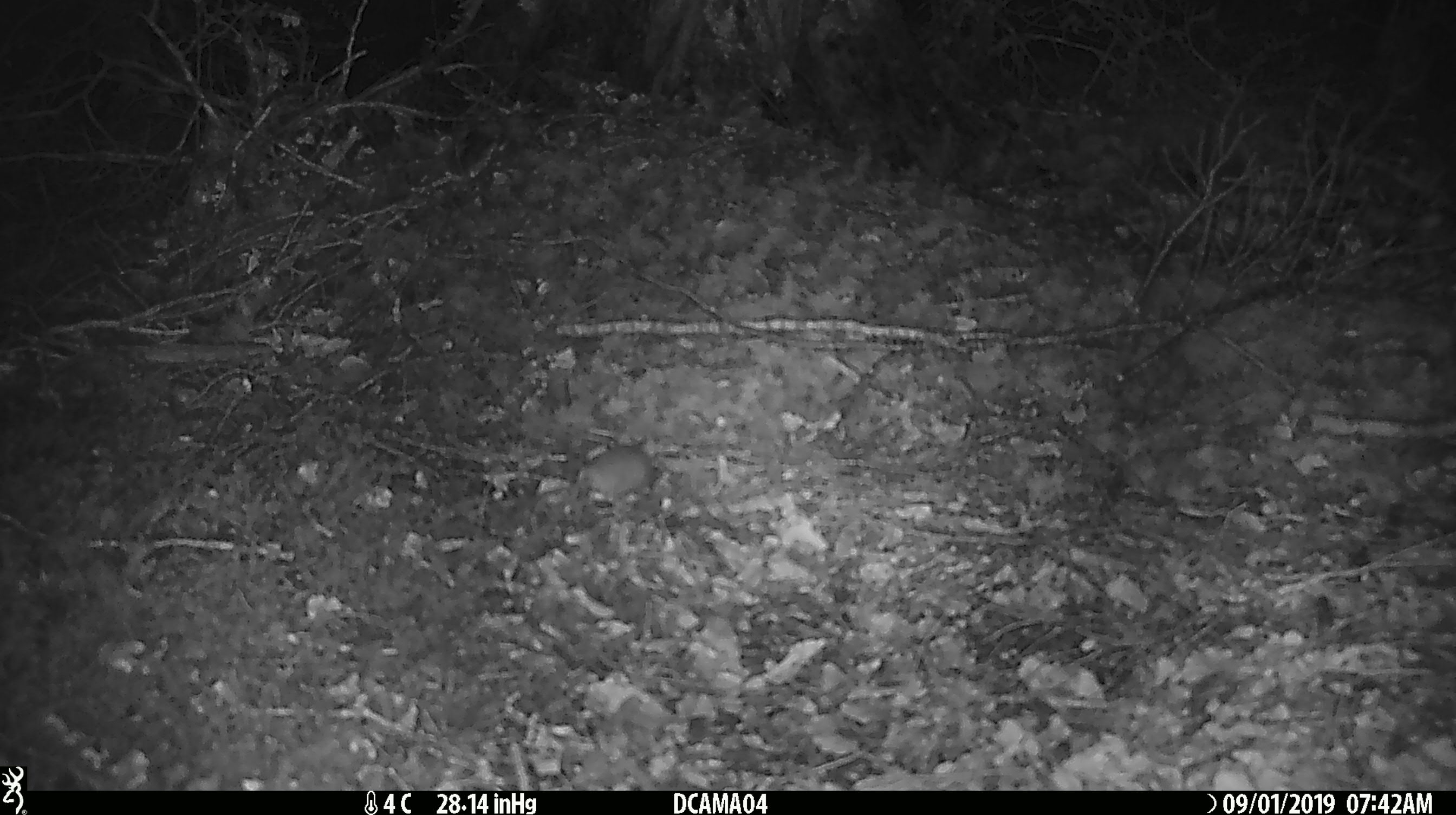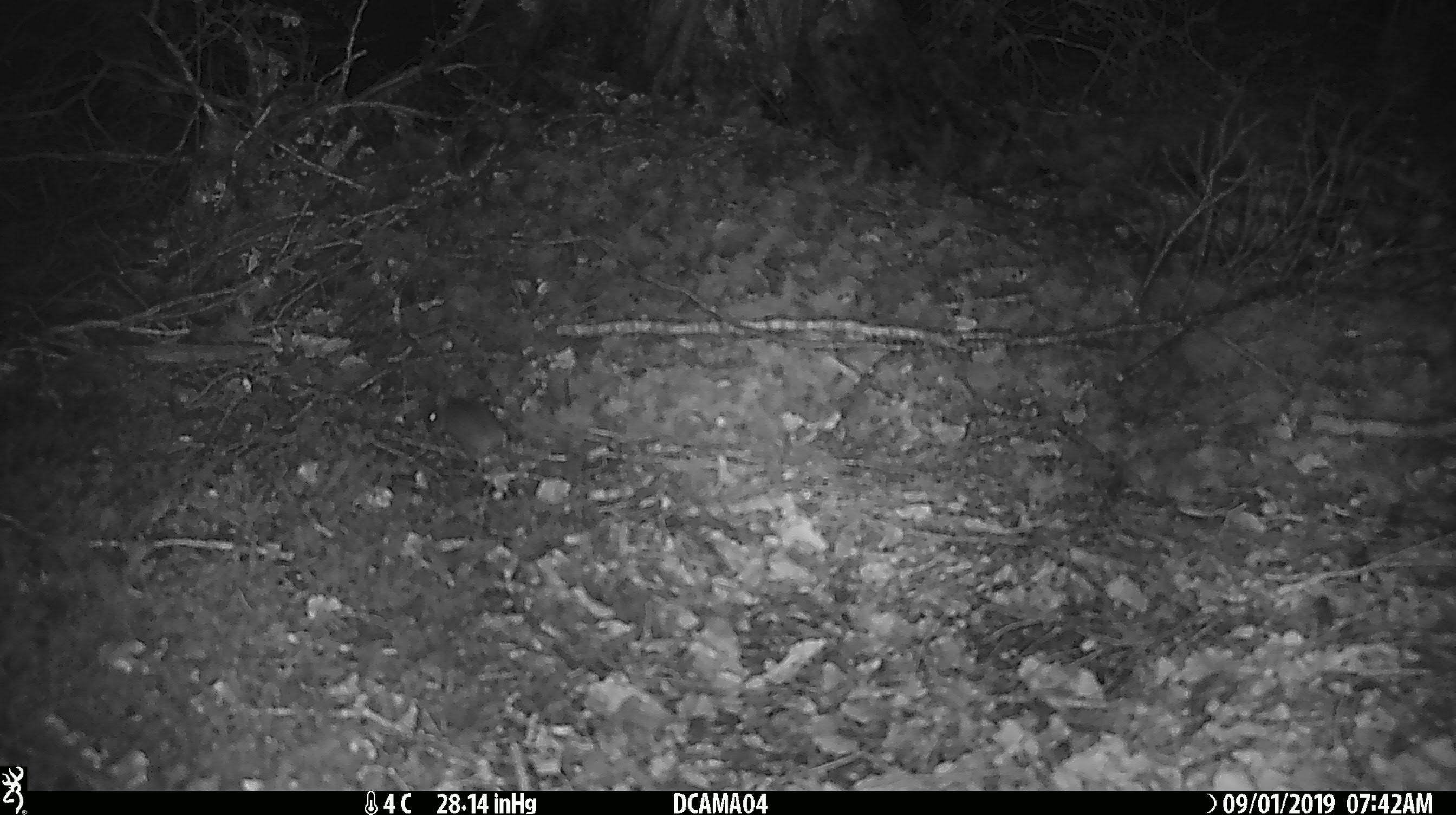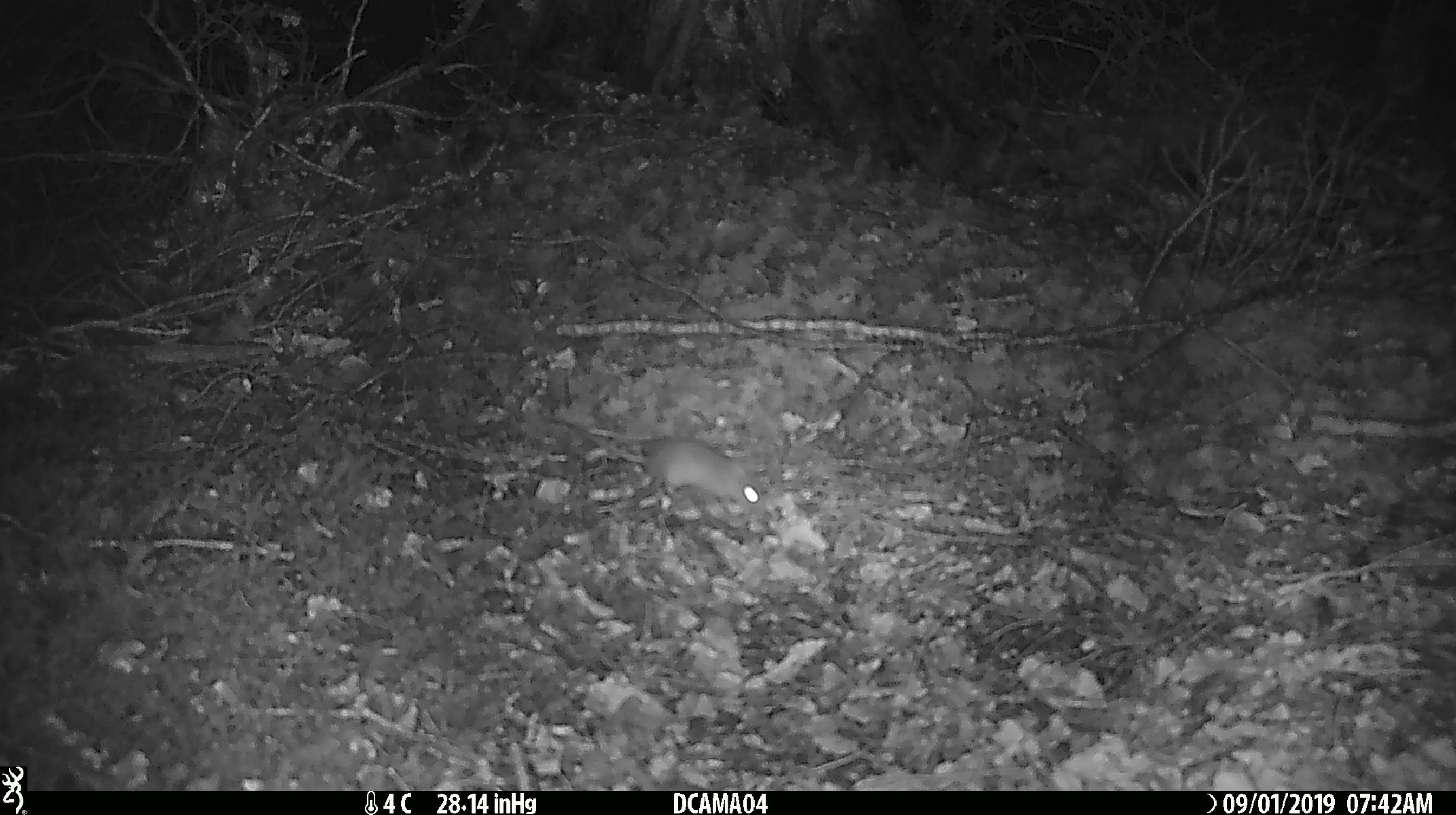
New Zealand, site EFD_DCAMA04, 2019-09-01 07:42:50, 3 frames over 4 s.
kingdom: Animalia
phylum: Chordata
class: Mammalia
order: Rodentia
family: Muridae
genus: Mus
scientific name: Mus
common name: mouse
Mouse (Mus).